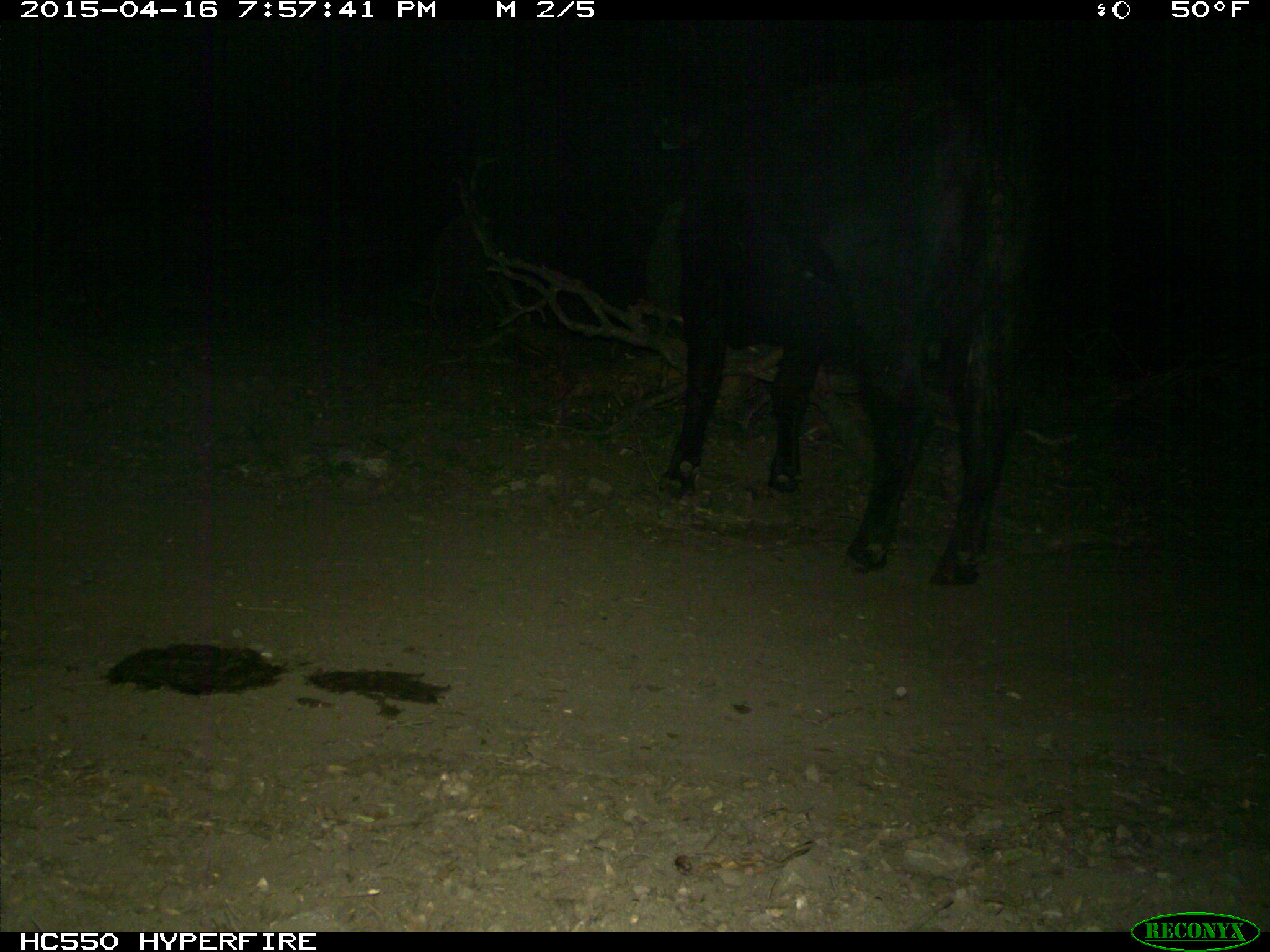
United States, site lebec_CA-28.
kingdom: Animalia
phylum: Chordata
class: Mammalia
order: Artiodactyla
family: Bovidae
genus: Bos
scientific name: Bos taurus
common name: domestic cow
Bos taurus (domestic cow).